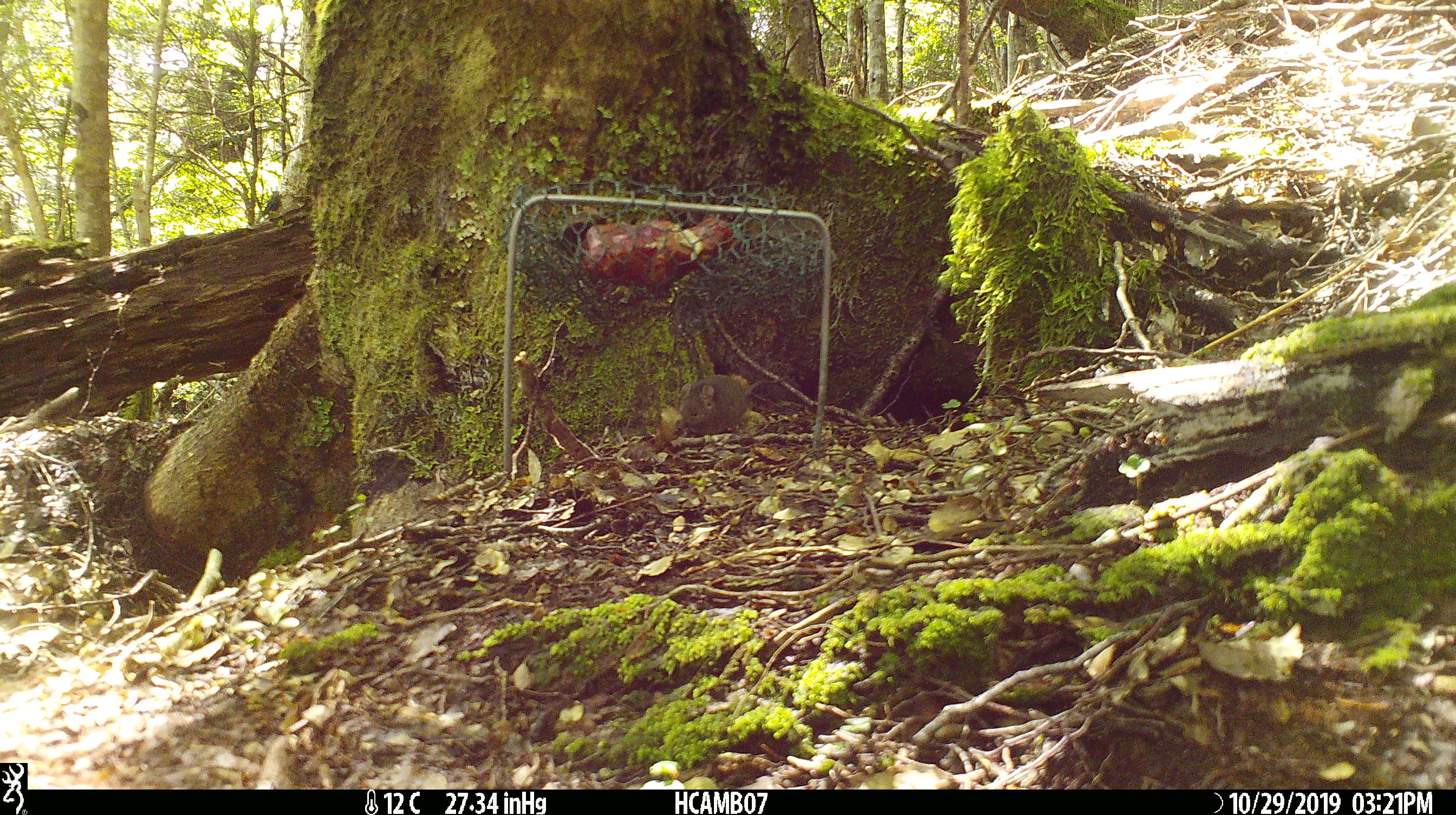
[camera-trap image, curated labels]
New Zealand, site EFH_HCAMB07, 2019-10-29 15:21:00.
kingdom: Animalia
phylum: Chordata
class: Mammalia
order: Rodentia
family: Muridae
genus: Mus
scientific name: Mus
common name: mouse